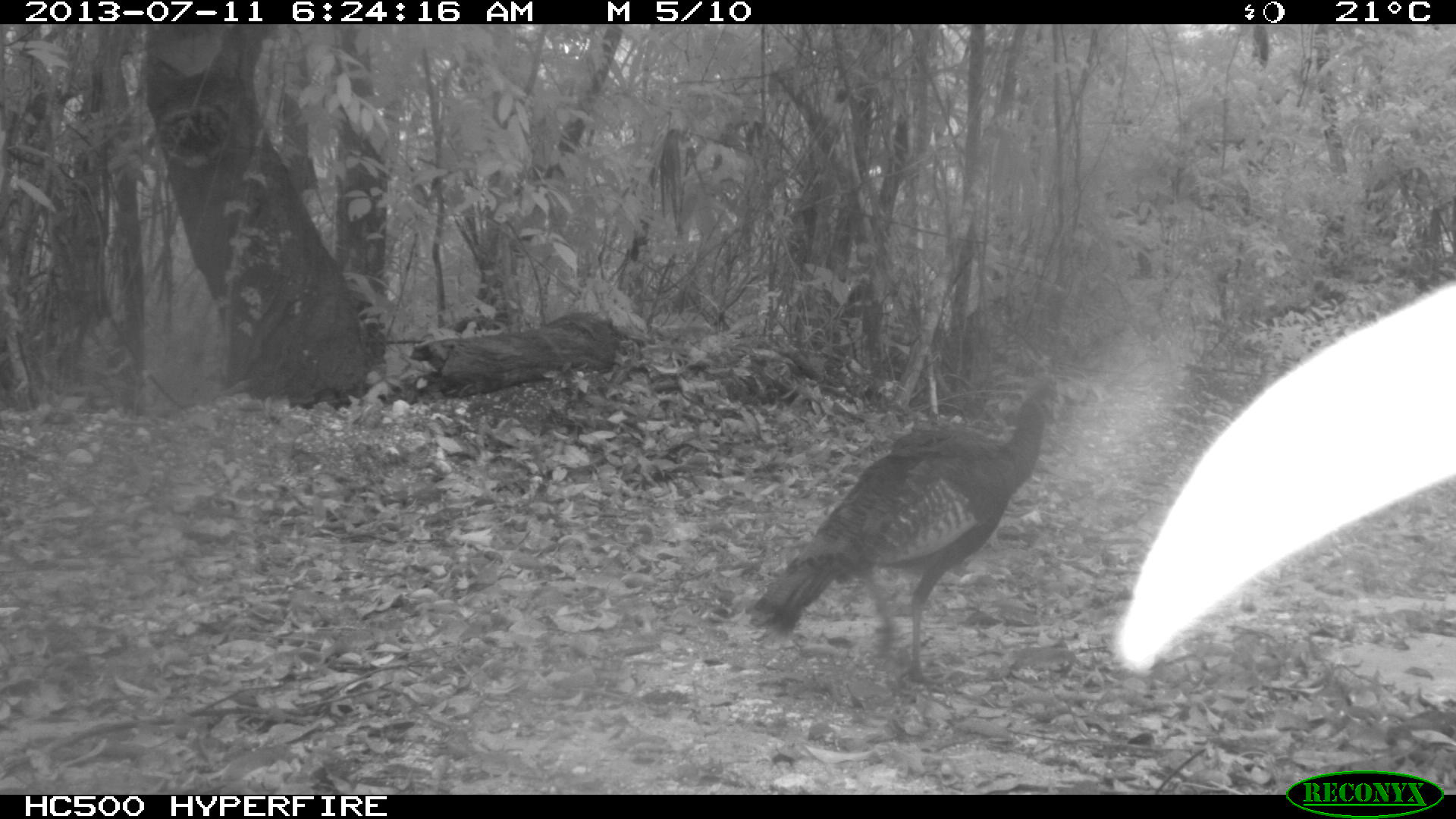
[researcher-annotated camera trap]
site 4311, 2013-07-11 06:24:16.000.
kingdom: Animalia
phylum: Chordata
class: Aves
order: Galliformes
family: Phasianidae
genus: Meleagris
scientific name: Meleagris ocellata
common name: ocellated turkey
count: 1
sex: female